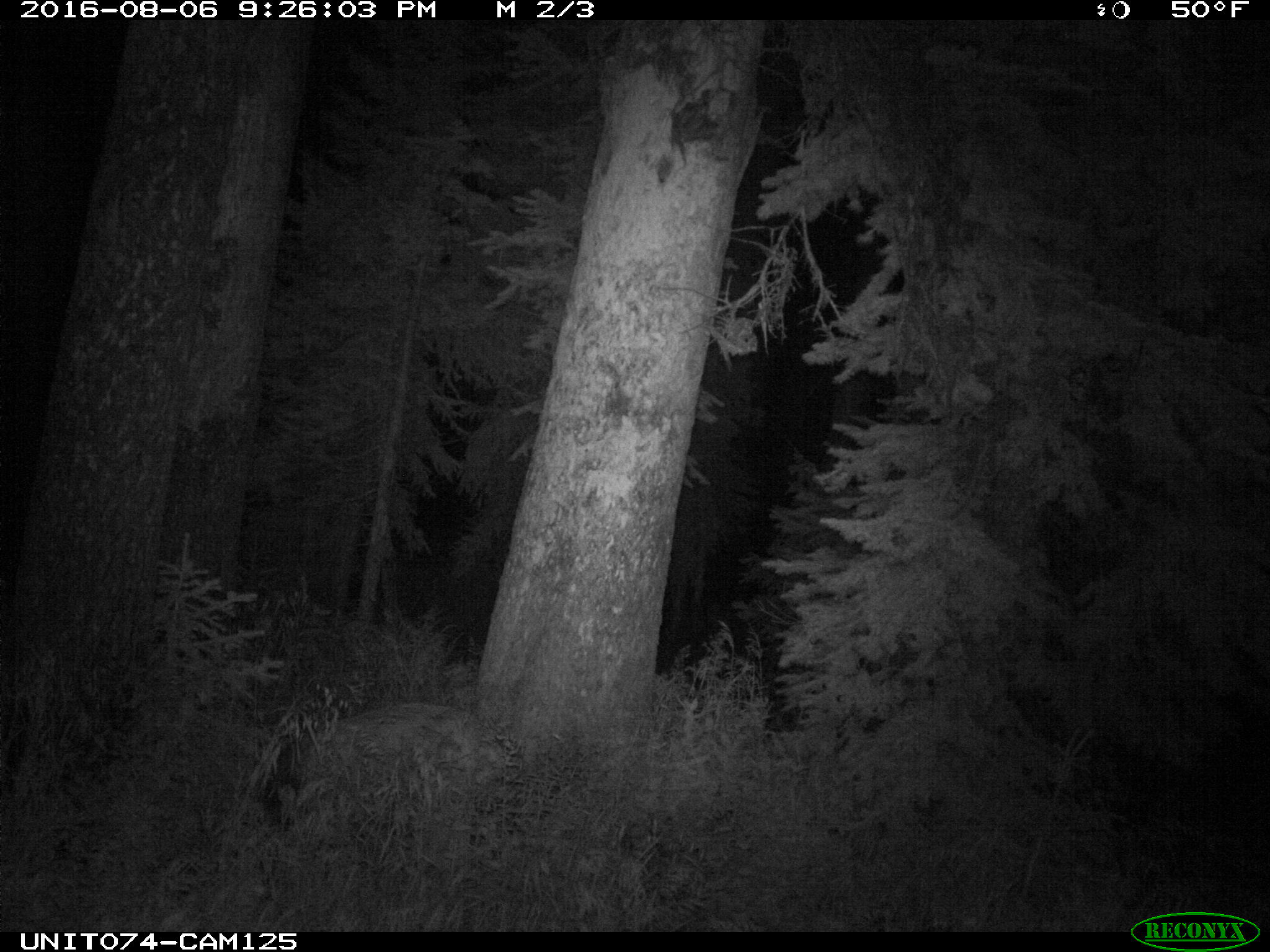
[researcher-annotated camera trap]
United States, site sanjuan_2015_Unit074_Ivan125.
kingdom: Animalia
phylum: Chordata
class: Mammalia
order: Artiodactyla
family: Cervidae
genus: Odocoileus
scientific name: Odocoileus hemionus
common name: mule deer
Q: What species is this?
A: Odocoileus hemionus (mule deer).